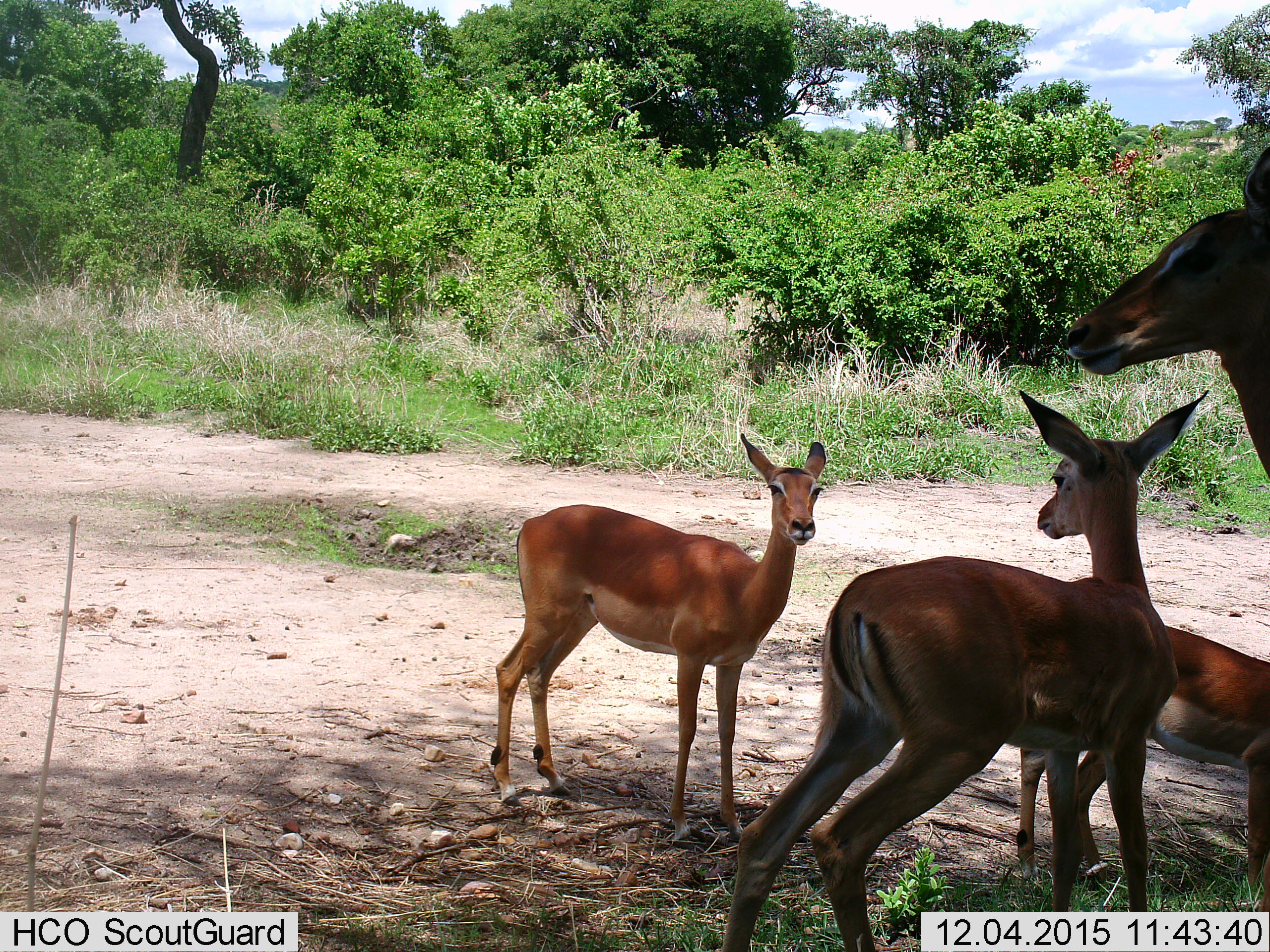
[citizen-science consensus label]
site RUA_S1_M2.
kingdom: Animalia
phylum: Chordata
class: Mammalia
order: Artiodactyla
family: Bovidae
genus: Aepyceros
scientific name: Aepyceros melampus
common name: impala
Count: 4.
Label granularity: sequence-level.